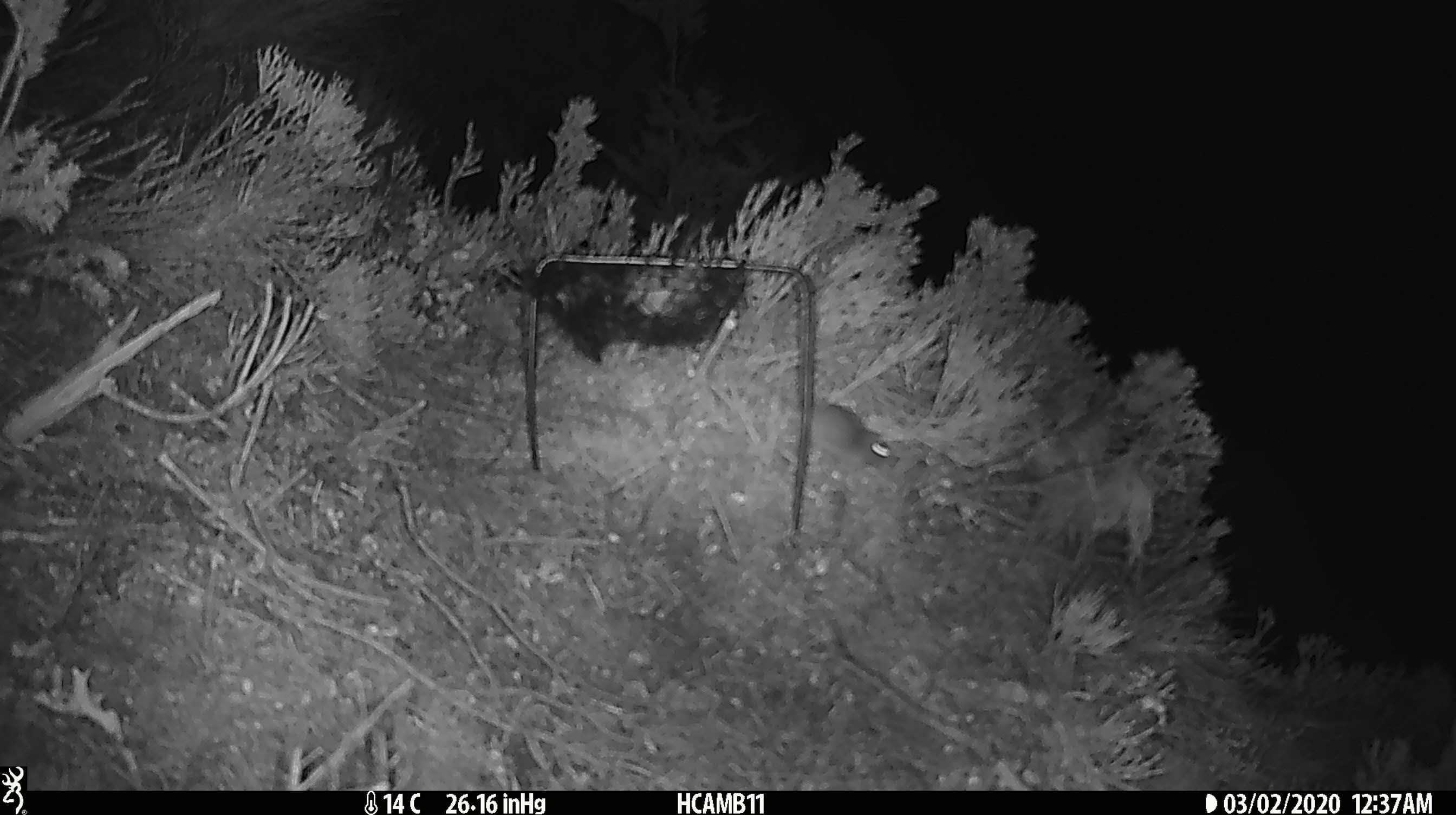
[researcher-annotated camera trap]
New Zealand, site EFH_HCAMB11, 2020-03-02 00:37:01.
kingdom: Animalia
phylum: Chordata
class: Mammalia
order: Rodentia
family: Muridae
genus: Mus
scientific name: Mus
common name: mouse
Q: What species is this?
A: Mouse (Mus).